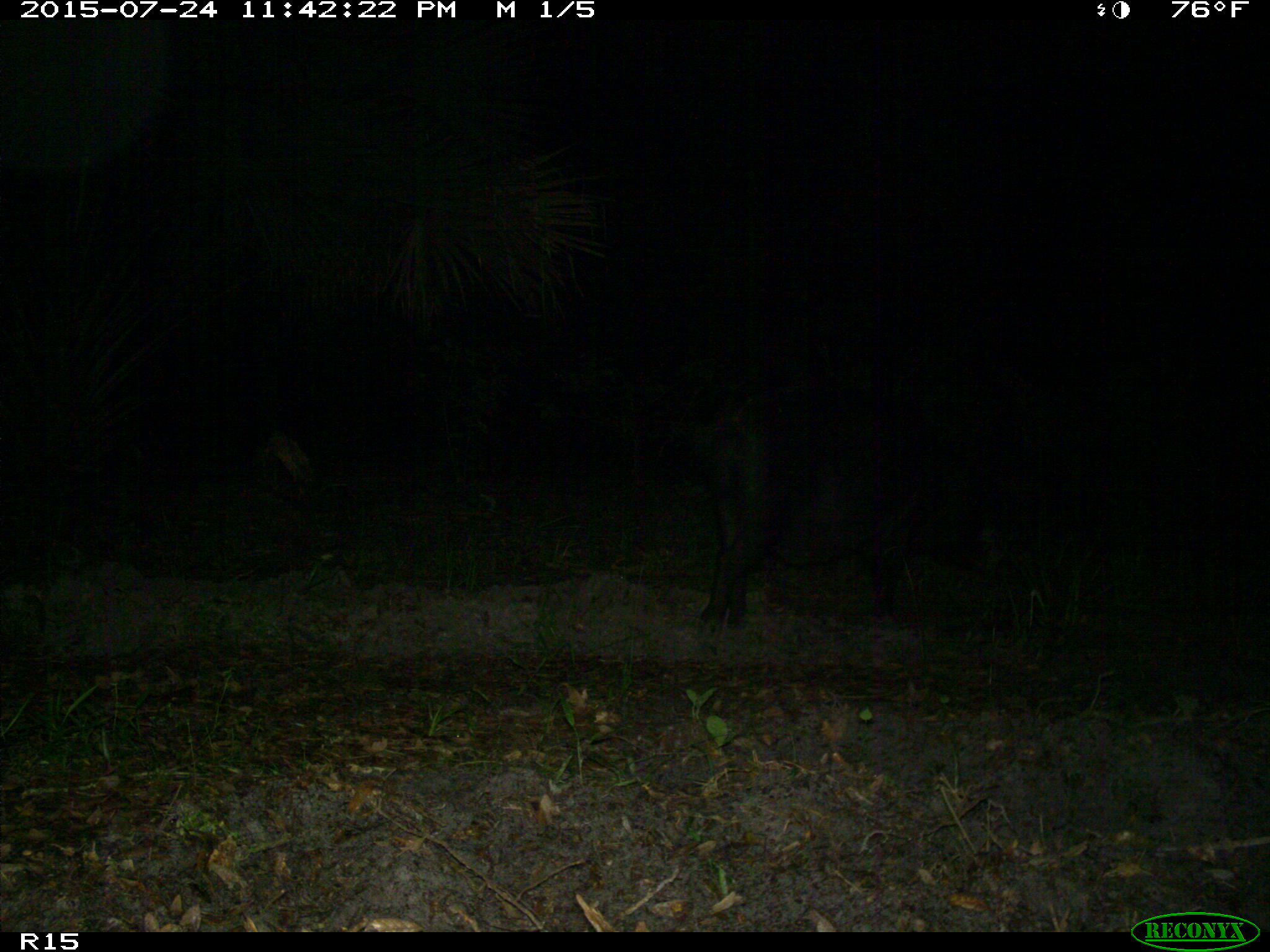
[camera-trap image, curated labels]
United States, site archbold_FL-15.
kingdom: Animalia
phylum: Chordata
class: Mammalia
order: Artiodactyla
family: Suidae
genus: Sus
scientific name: Sus scrofa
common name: wild boar